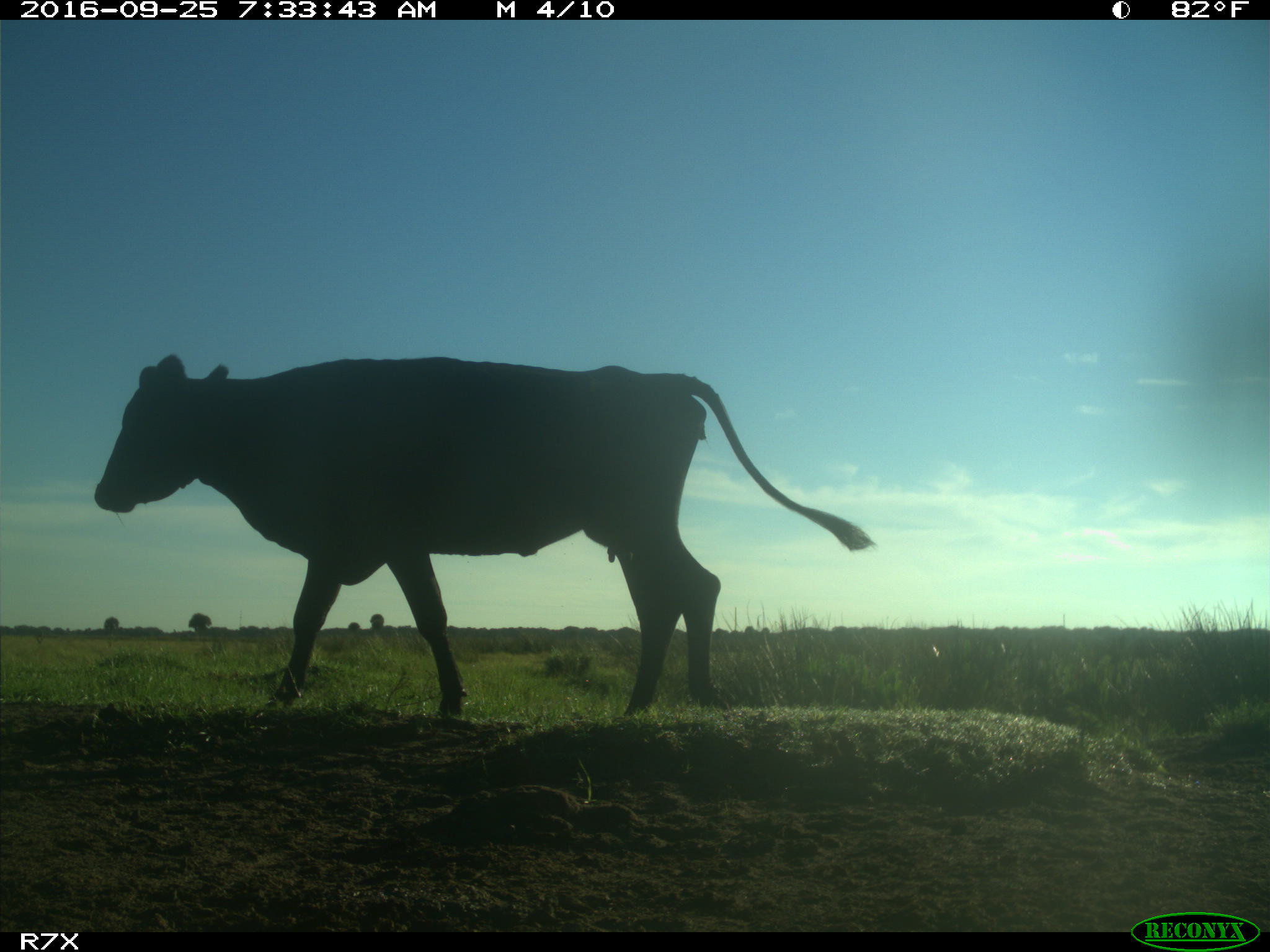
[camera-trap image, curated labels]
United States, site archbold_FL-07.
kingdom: Animalia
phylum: Chordata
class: Mammalia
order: Artiodactyla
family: Bovidae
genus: Bos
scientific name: Bos taurus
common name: domestic cow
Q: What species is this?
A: Bos taurus (domestic cow).